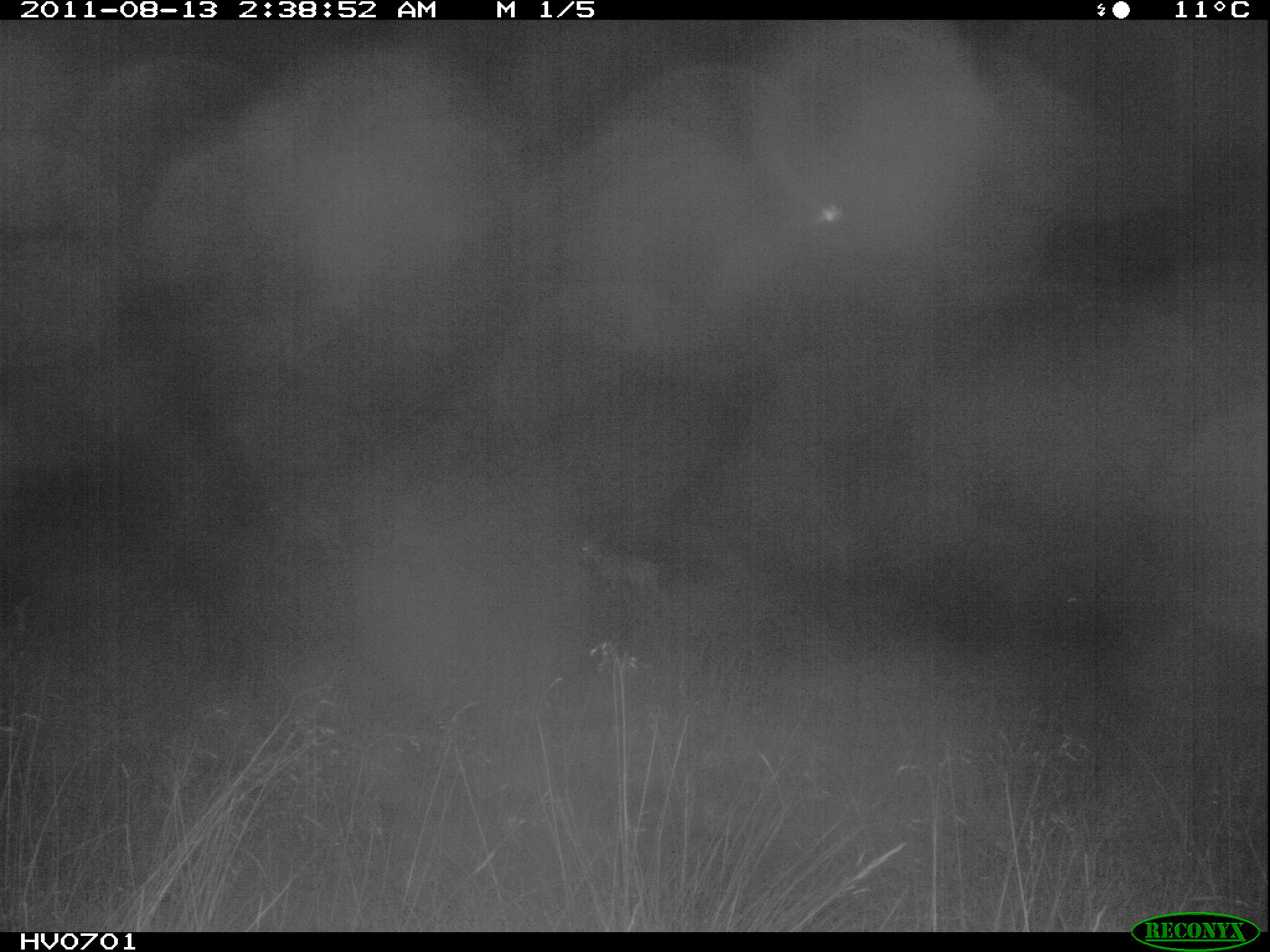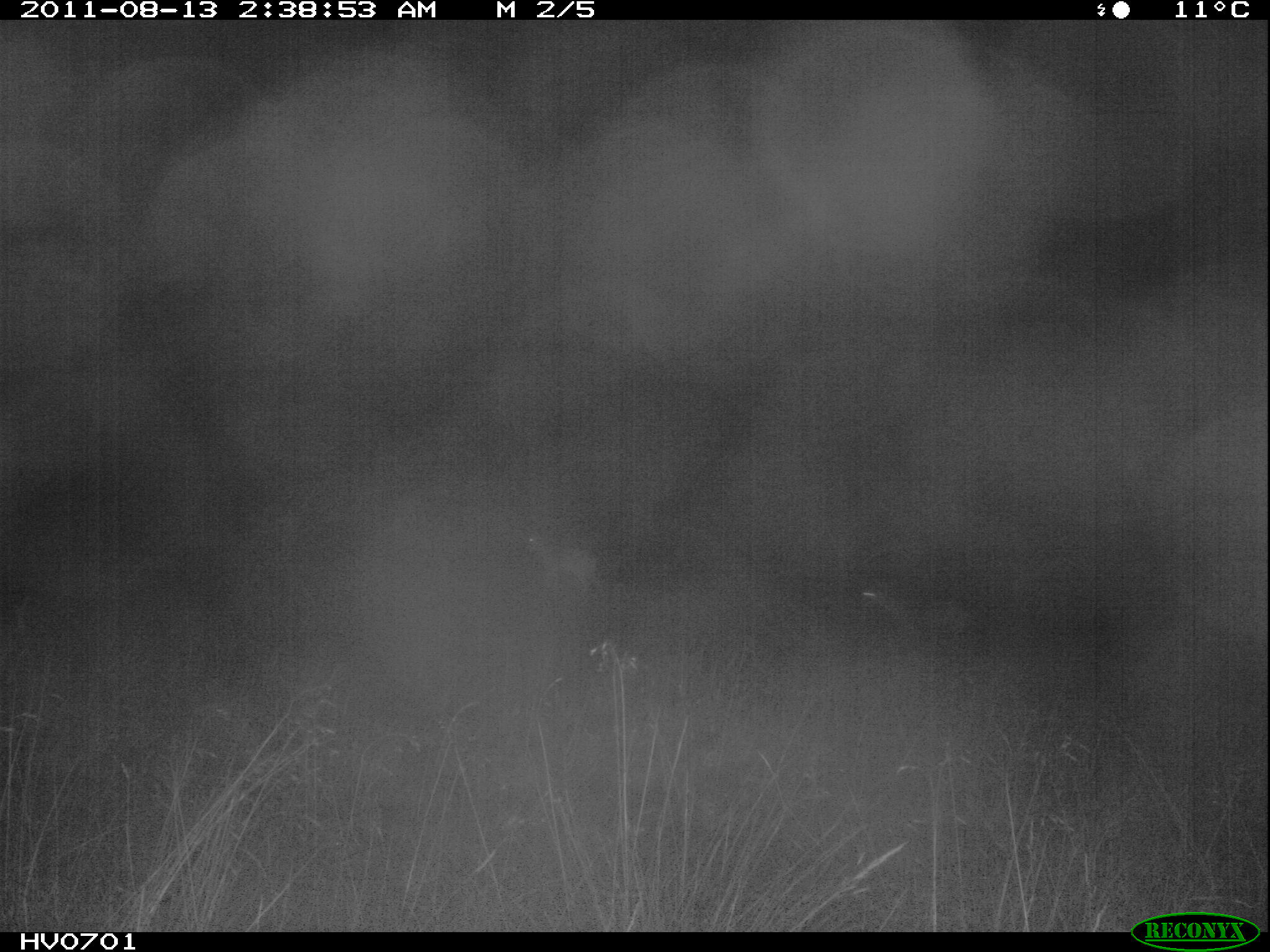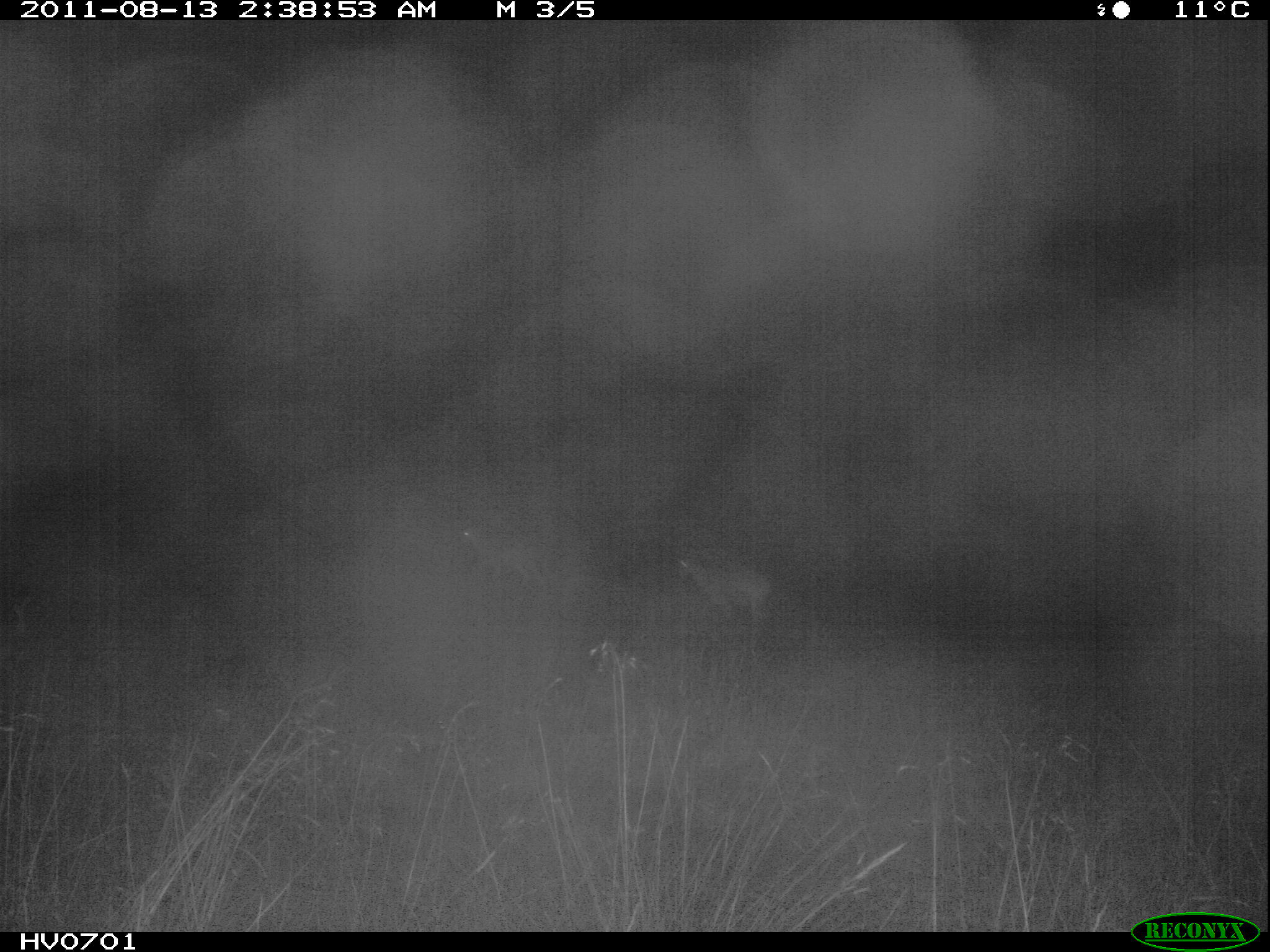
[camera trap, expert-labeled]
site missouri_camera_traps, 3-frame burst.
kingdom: Animalia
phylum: Chordata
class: Mammalia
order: Artiodactyla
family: Bovidae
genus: Ovis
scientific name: Ovis ammon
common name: mouflon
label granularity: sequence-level